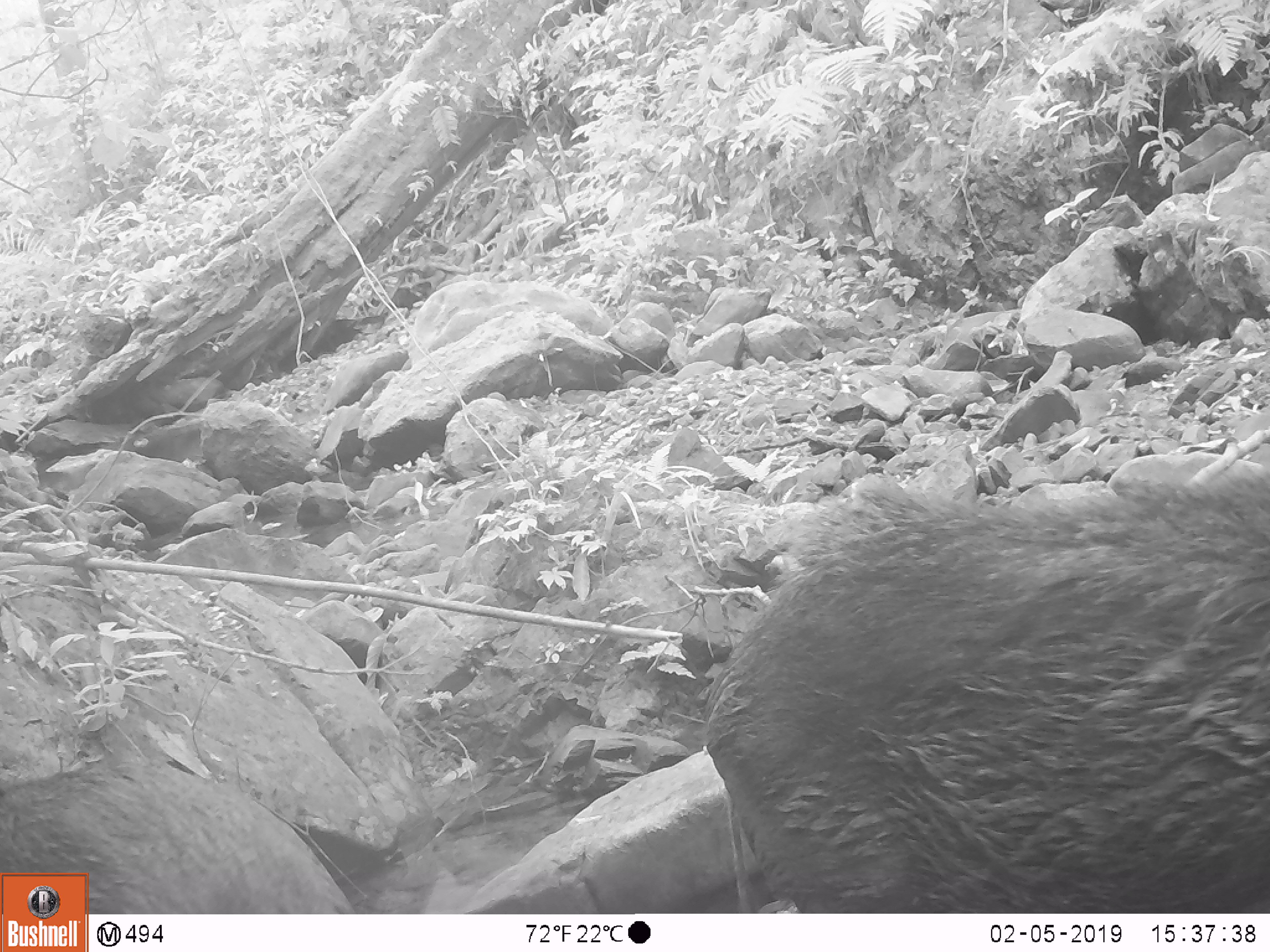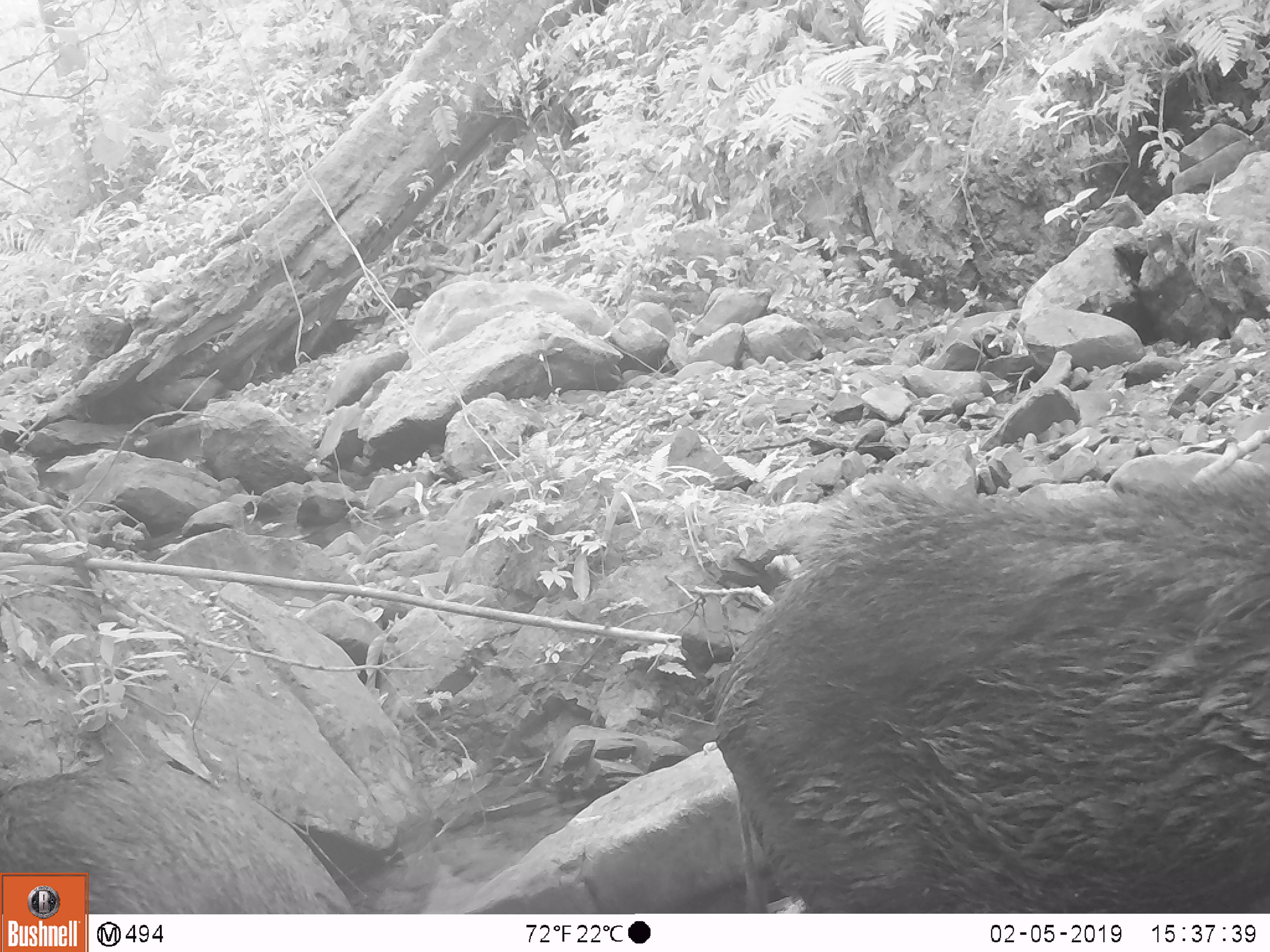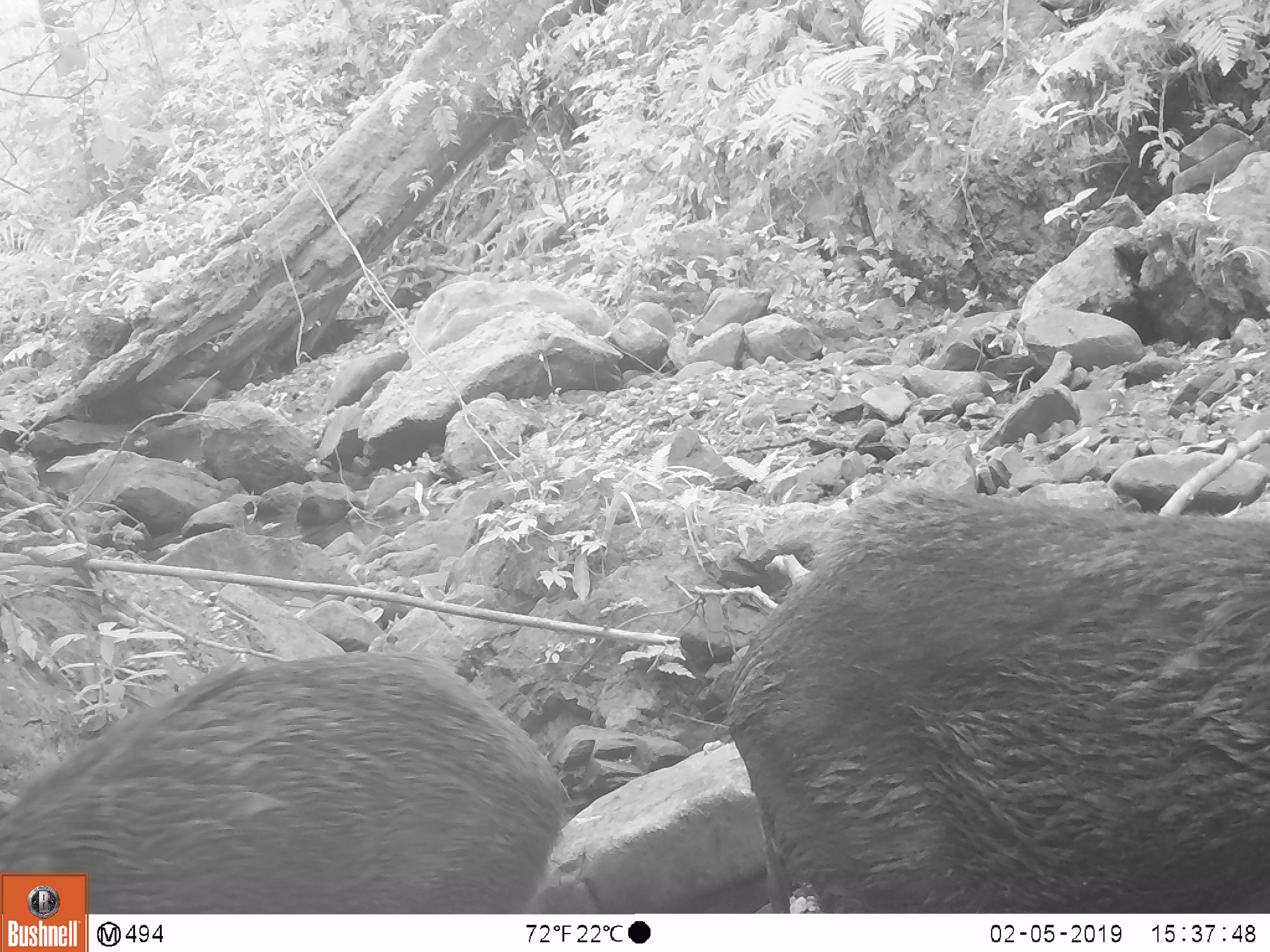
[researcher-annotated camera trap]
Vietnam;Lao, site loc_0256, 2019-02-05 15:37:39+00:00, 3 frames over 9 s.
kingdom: Animalia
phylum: Chordata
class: Mammalia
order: Artiodactyla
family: Suidae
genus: Sus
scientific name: Sus scrofa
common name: eurasian wild pig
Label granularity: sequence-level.